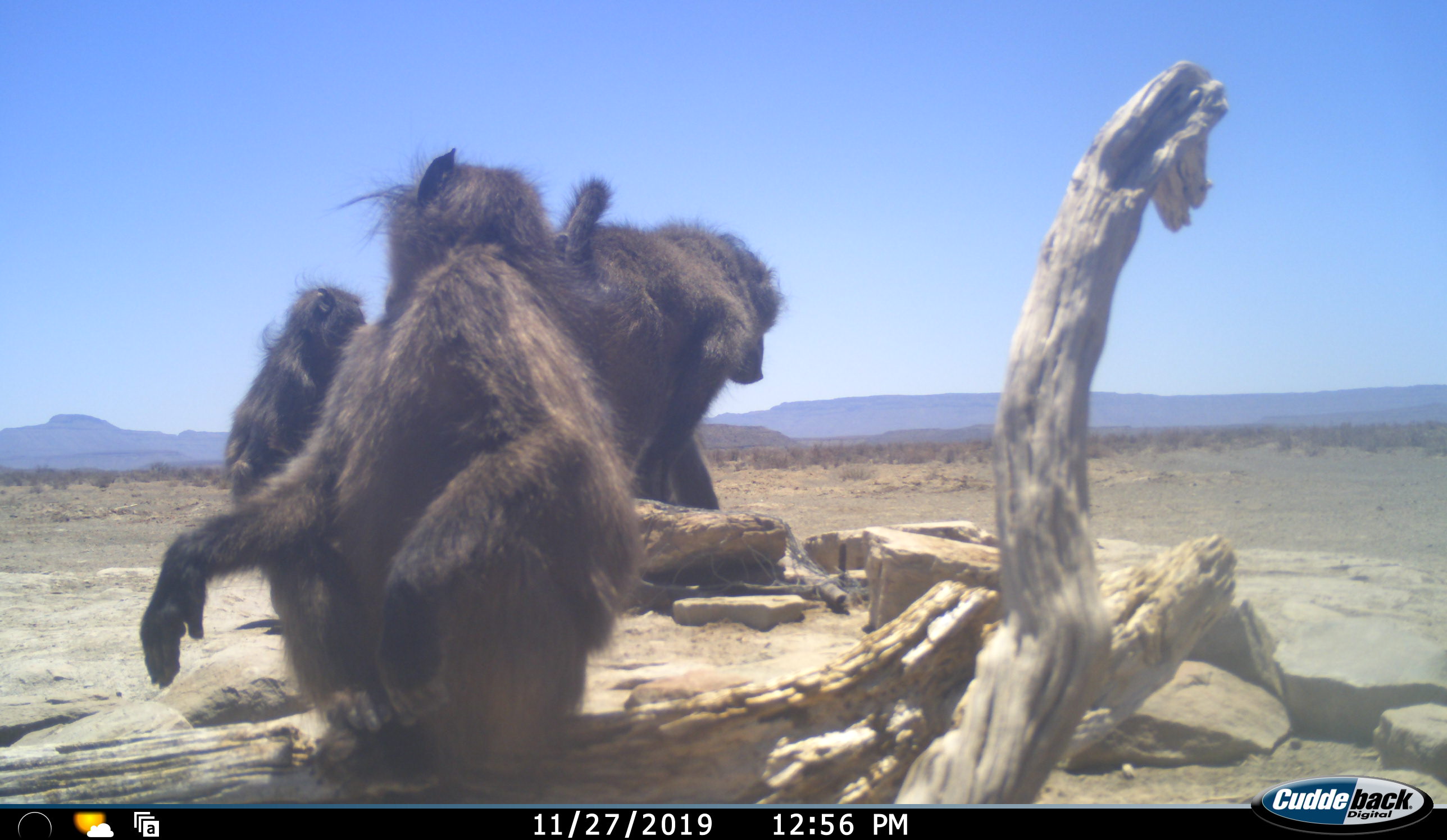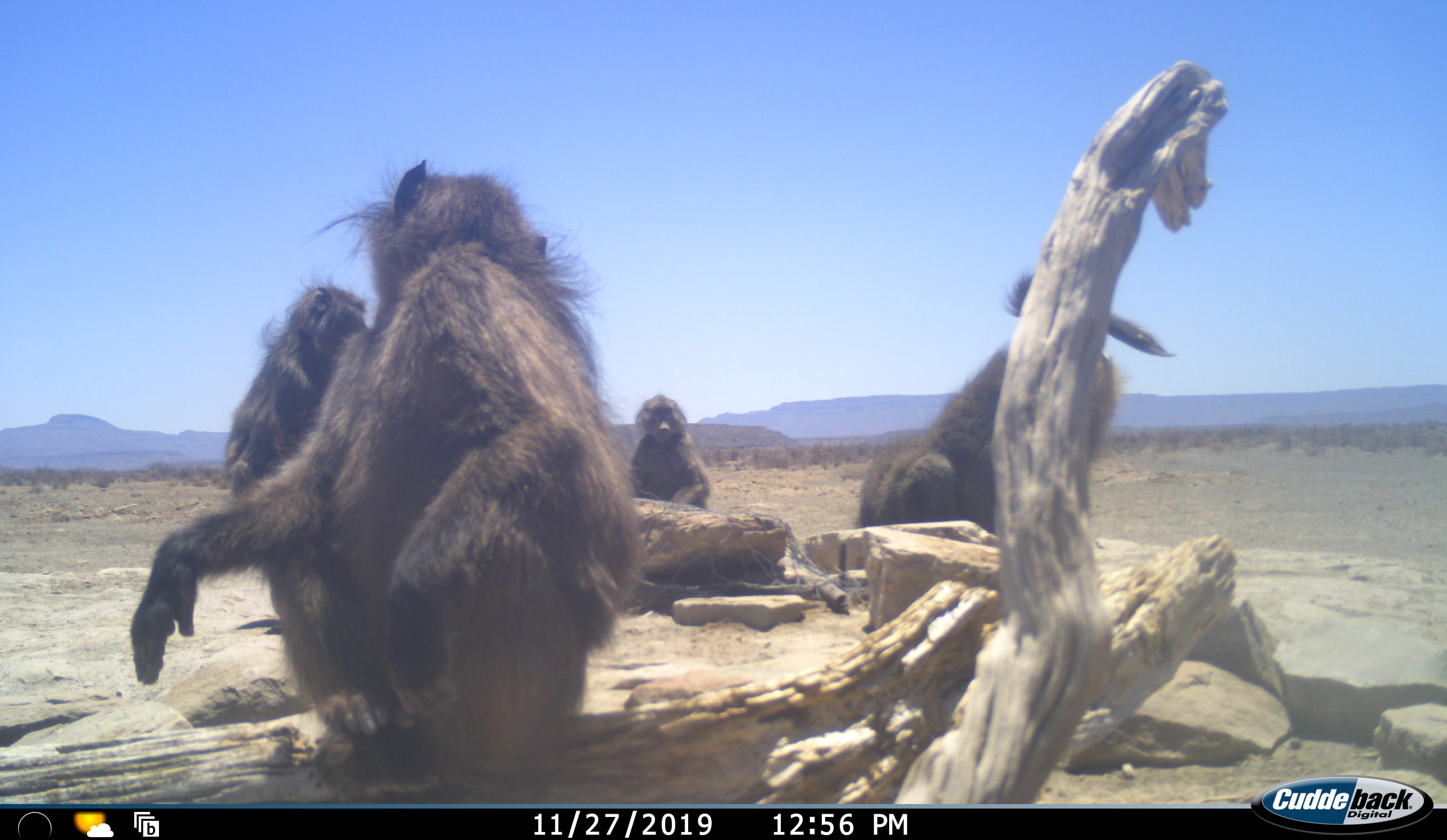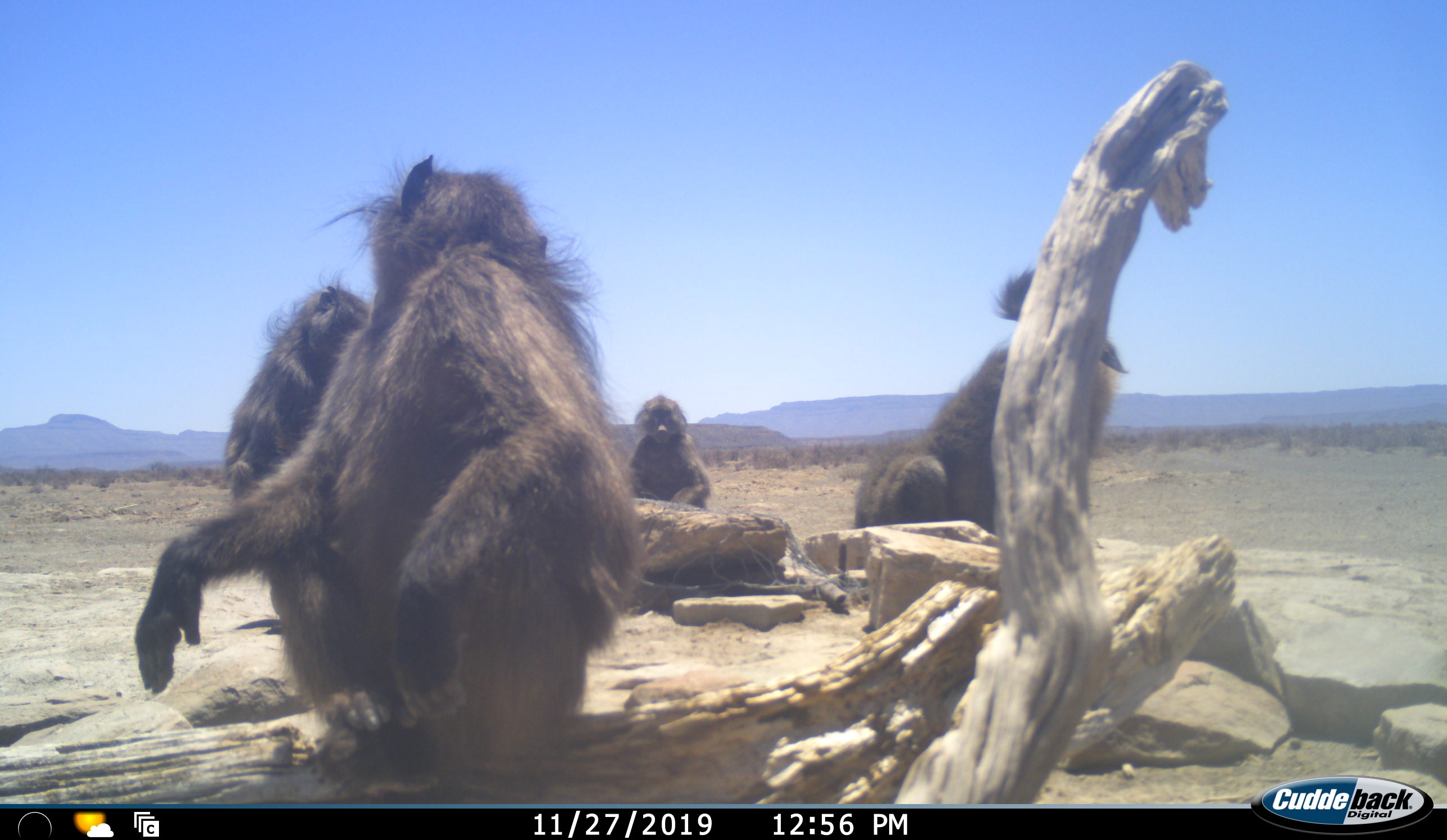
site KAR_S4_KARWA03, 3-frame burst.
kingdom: Animalia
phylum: Chordata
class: Mammalia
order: Primates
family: Cercopithecidae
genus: Papio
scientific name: Papio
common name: baboon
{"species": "baboon (Papio)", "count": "4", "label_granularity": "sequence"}